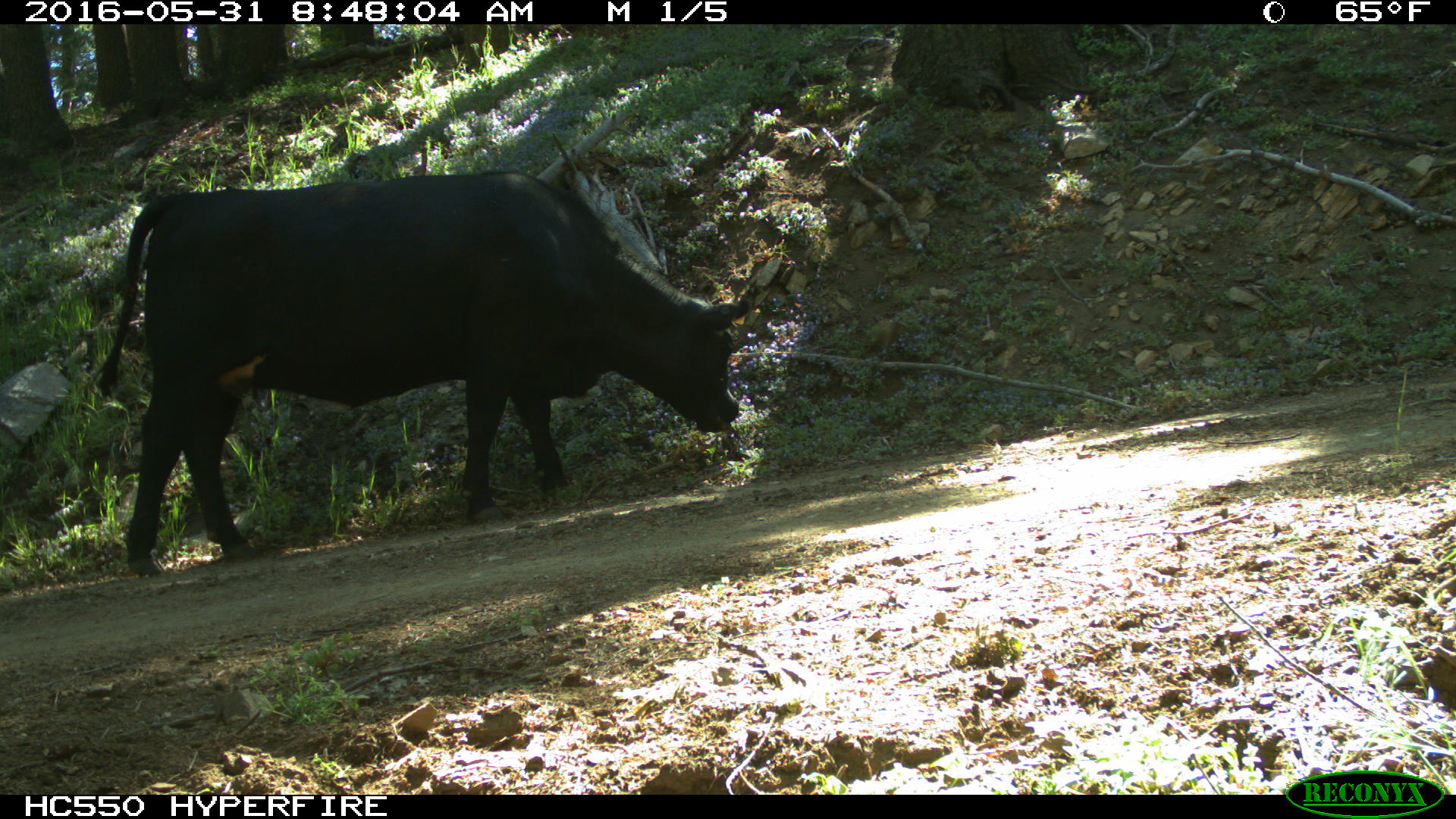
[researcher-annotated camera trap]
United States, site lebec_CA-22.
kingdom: Animalia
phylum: Chordata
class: Mammalia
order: Artiodactyla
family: Bovidae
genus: Bos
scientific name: Bos taurus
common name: domestic cow